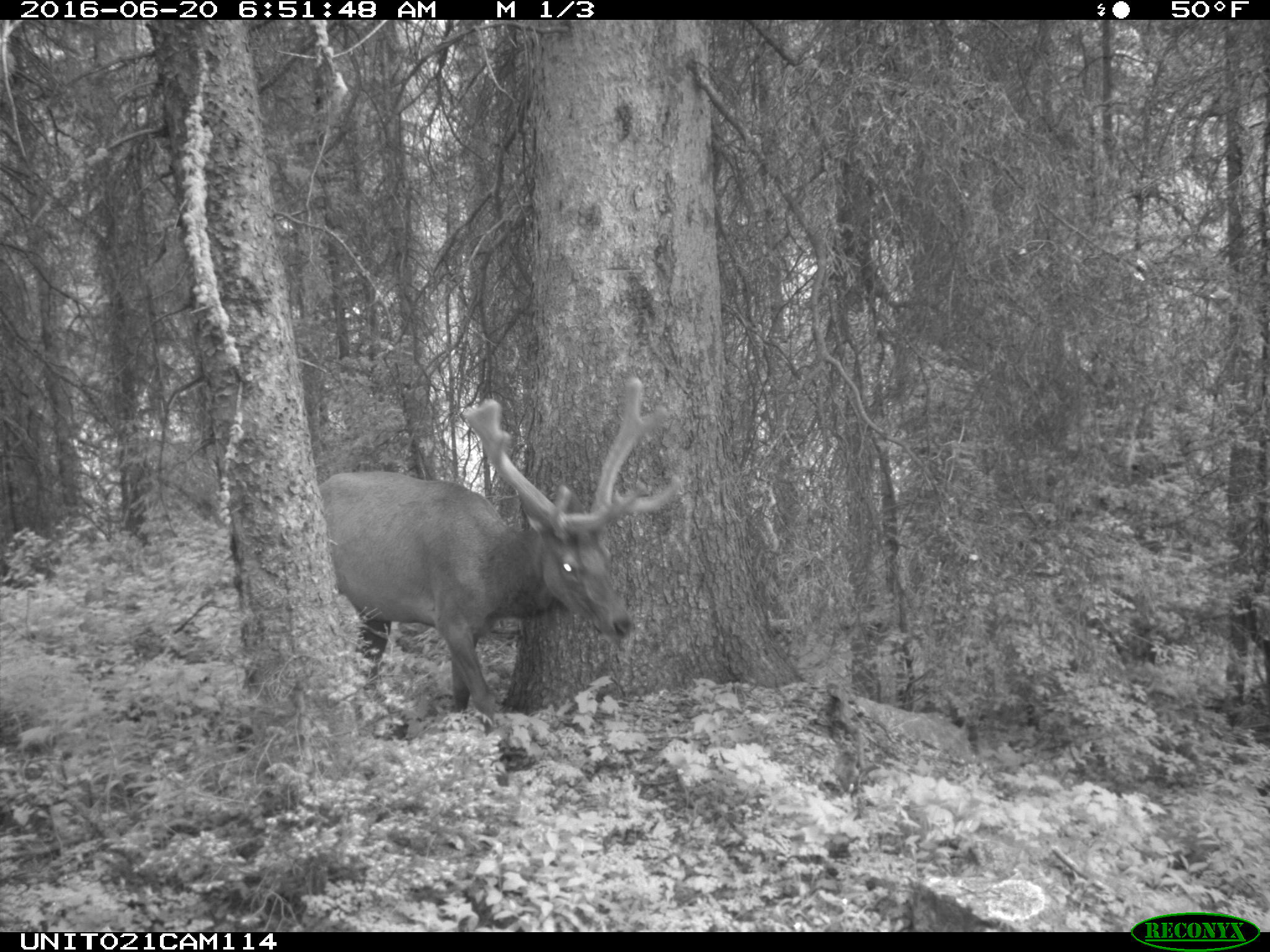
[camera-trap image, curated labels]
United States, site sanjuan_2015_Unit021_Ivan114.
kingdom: Animalia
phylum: Chordata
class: Mammalia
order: Artiodactyla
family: Cervidae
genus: Cervus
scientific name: Cervus elaphus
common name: red deer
Cervus elaphus (red deer).